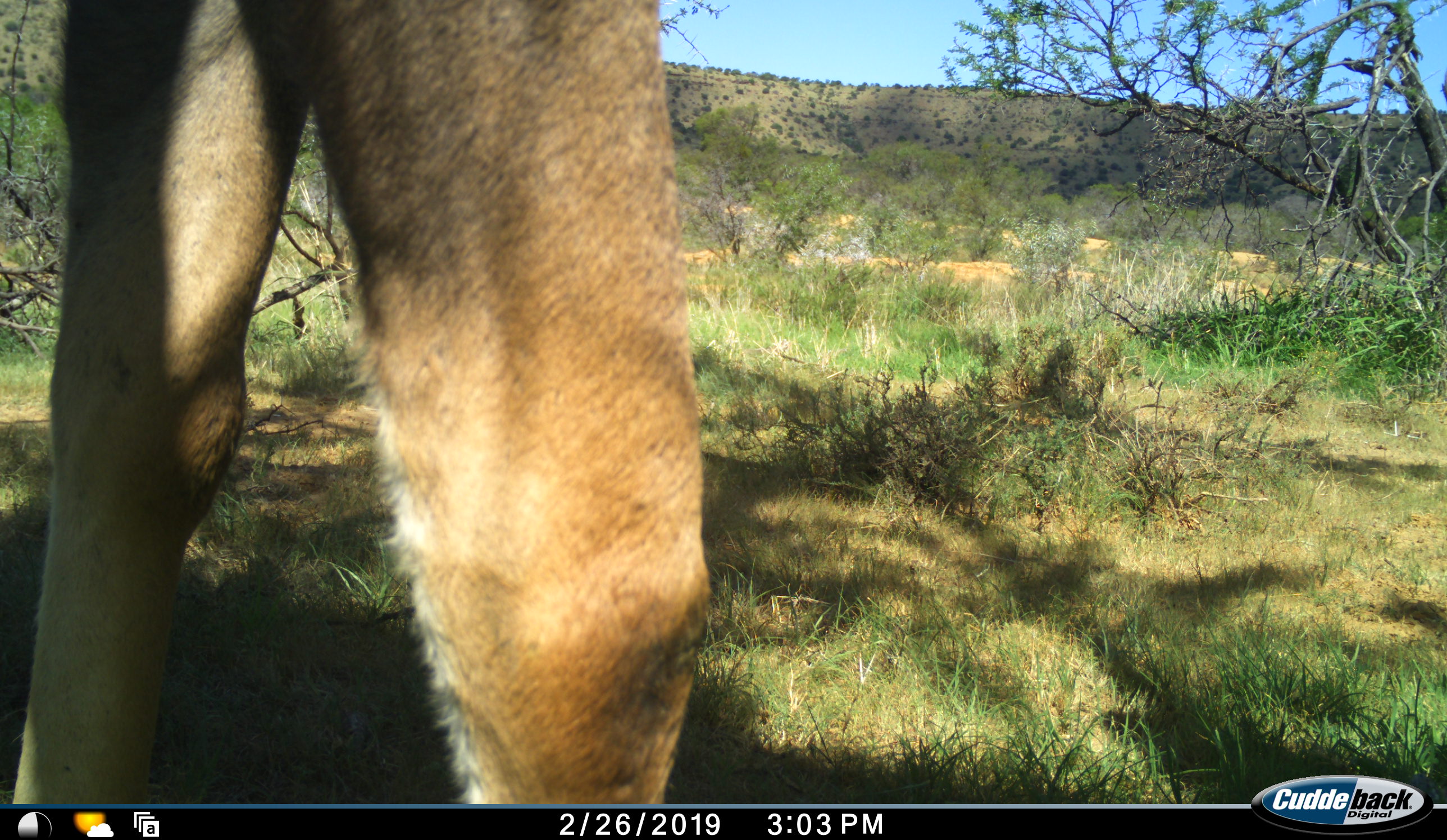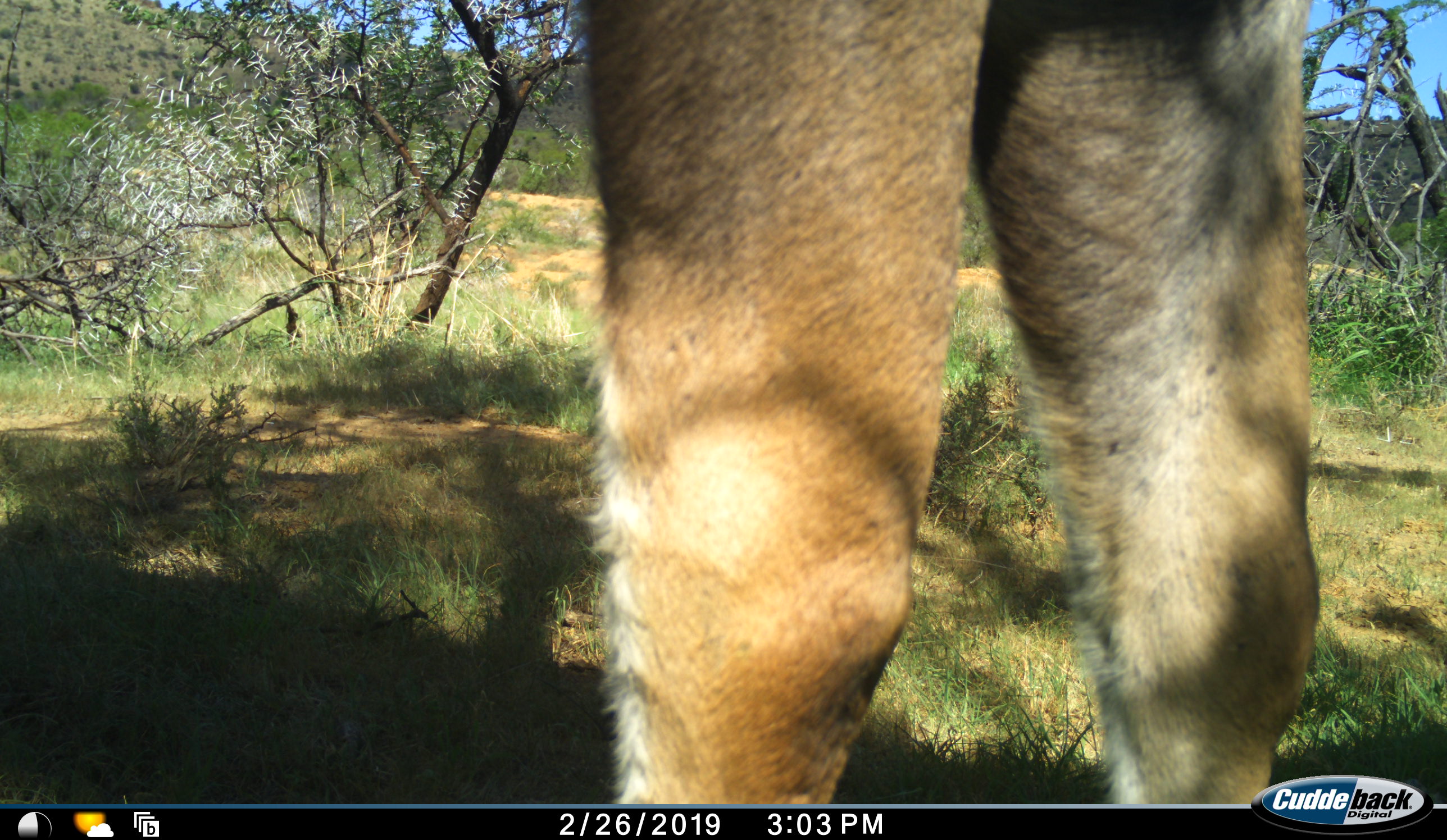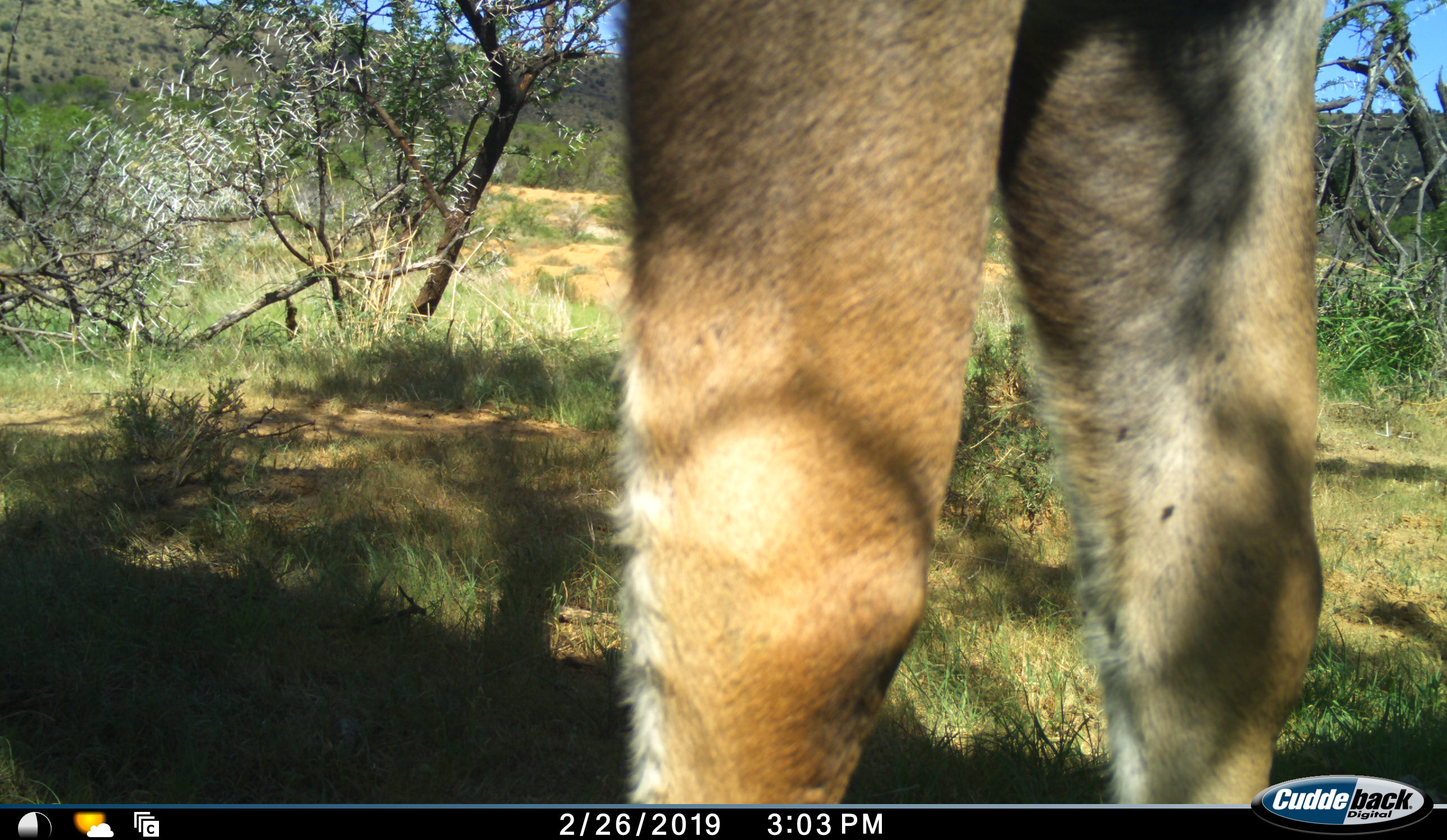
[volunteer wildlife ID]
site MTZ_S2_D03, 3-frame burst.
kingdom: Animalia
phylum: Chordata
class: Mammalia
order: Artiodactyla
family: Bovidae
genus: Tragelaphus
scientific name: Tragelaphus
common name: kudu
Kudu (Tragelaphus), count 1. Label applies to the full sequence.